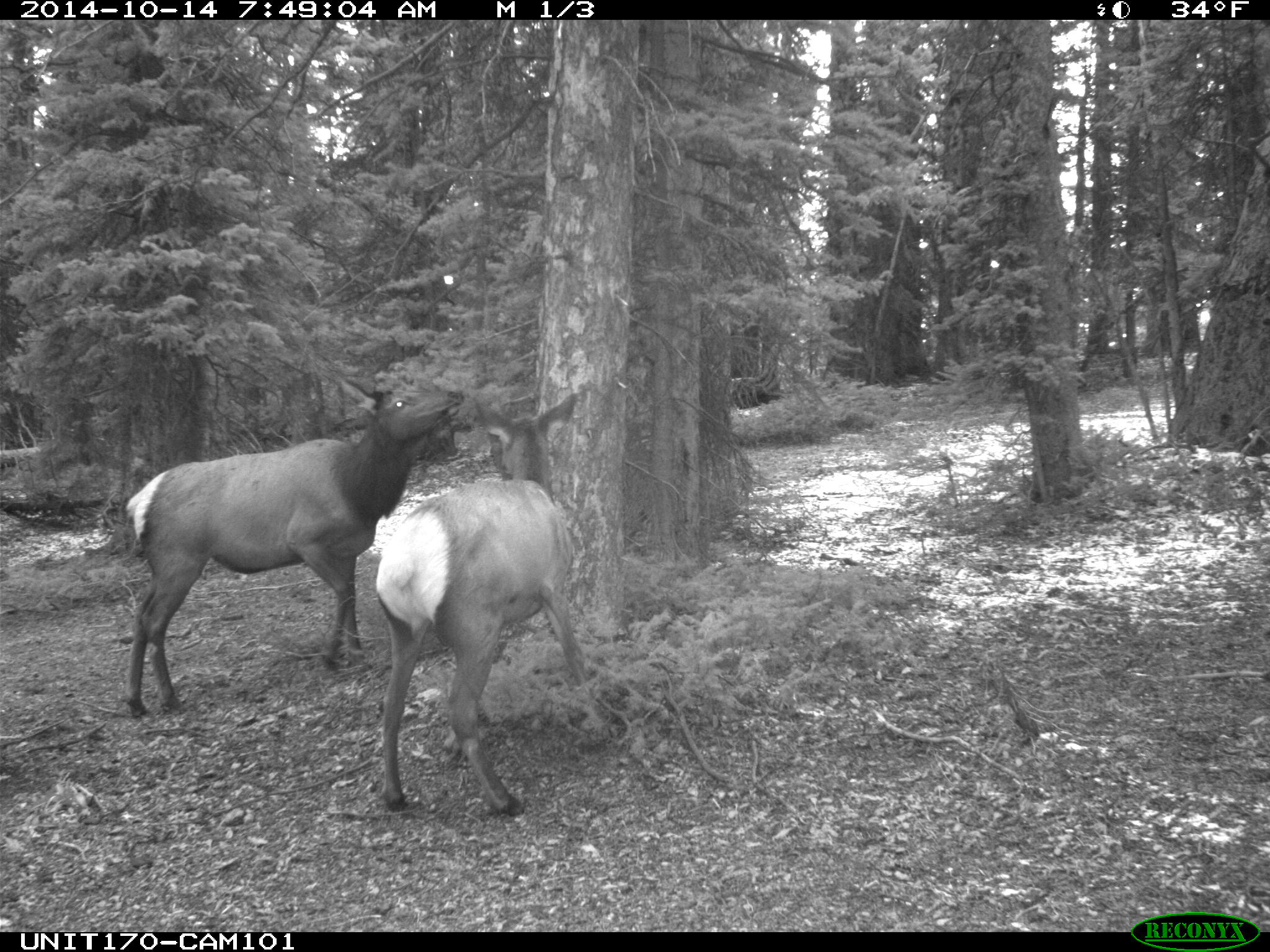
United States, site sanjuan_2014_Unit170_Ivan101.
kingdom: Animalia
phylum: Chordata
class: Mammalia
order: Artiodactyla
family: Cervidae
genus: Cervus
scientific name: Cervus elaphus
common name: red deer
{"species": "Cervus elaphus (red deer)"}